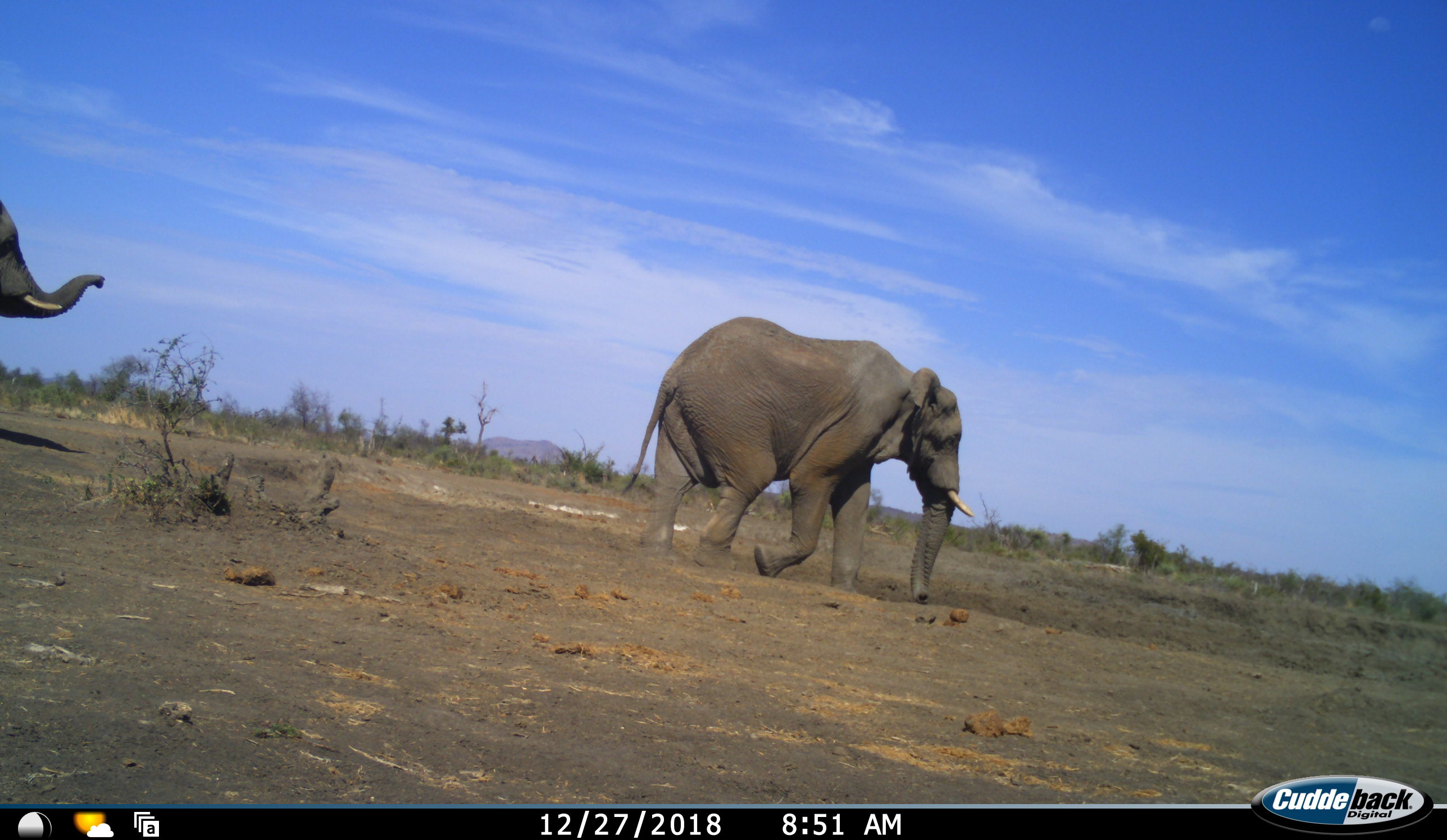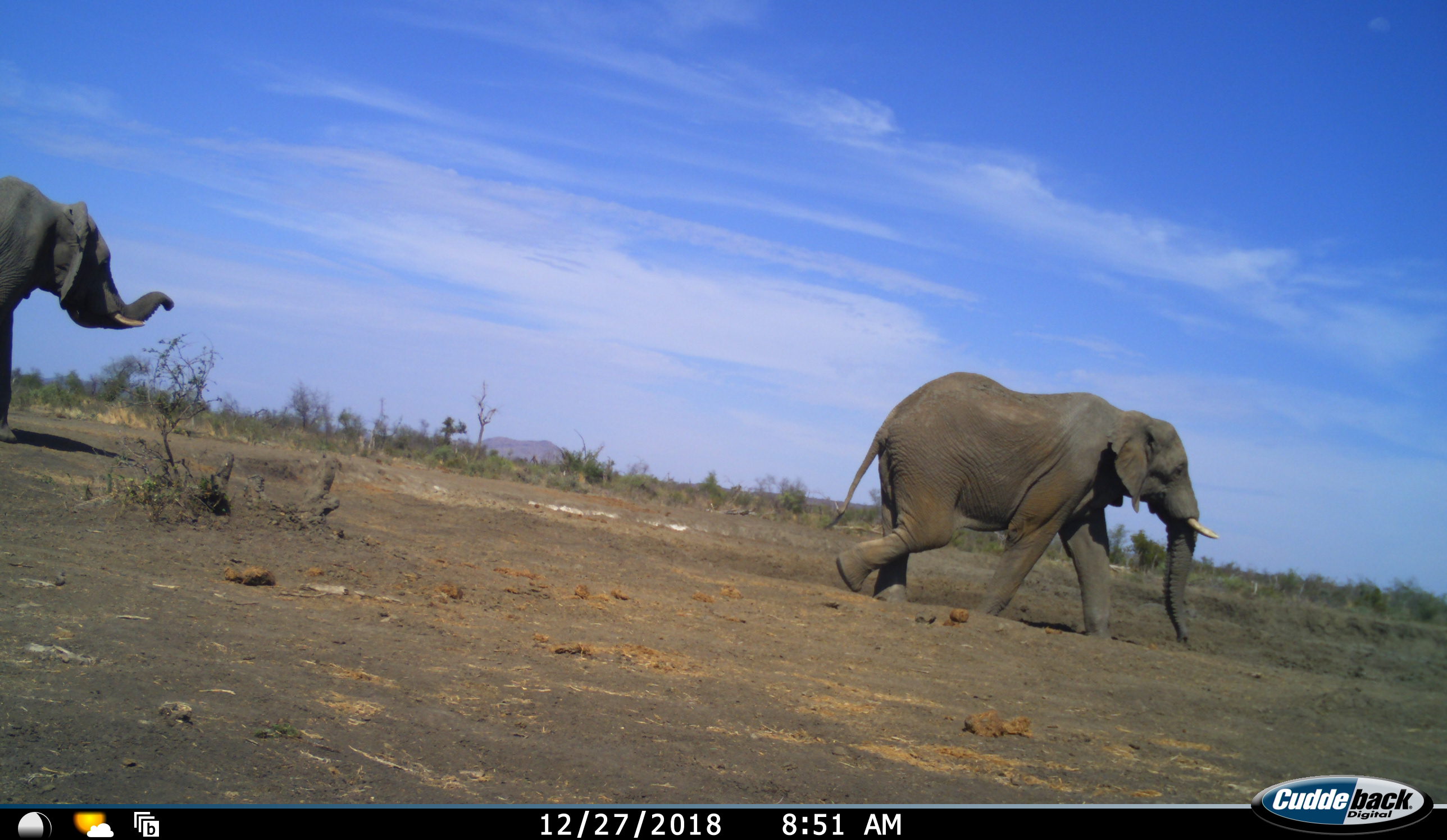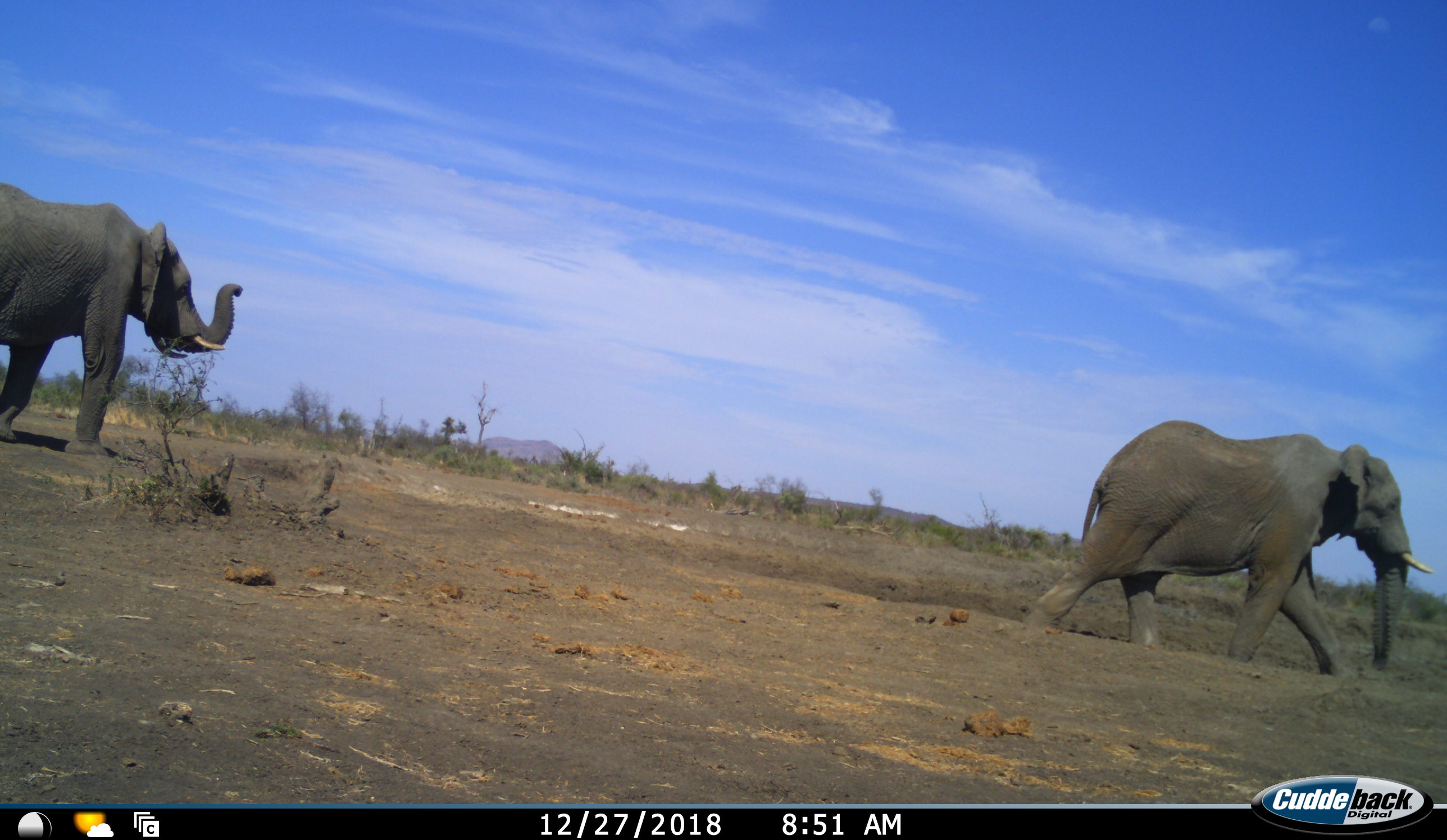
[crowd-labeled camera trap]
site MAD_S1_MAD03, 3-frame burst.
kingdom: Animalia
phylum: Chordata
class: Mammalia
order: Proboscidea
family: Elephantidae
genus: Loxodonta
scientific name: Loxodonta africana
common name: african bush elephant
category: elephant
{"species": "elephant (african bush elephant) (Loxodonta africana)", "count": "2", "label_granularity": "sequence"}